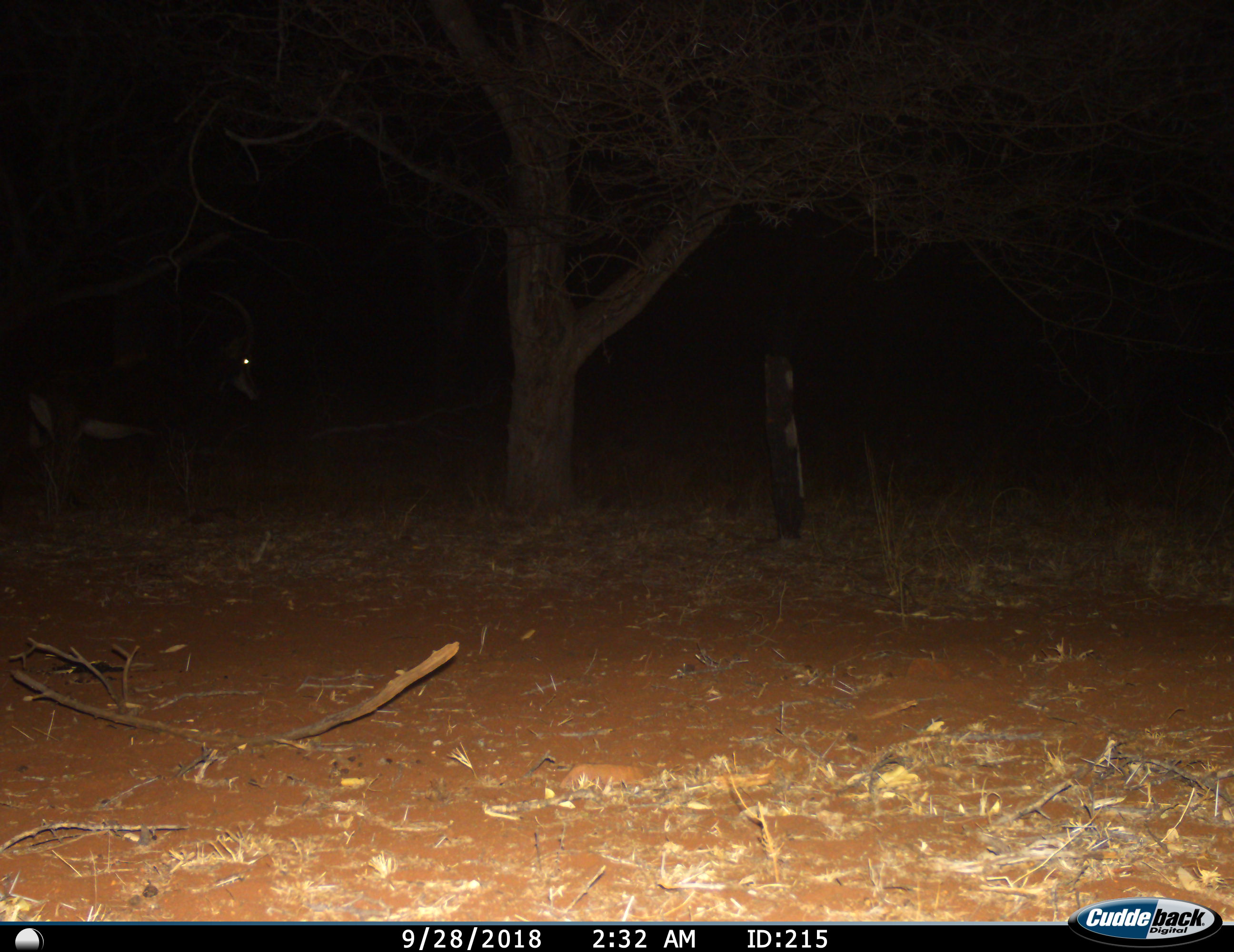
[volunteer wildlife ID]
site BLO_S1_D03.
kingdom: Animalia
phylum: Chordata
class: Mammalia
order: Artiodactyla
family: Bovidae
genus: Hippotragus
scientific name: Hippotragus niger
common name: sable antelope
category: sable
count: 1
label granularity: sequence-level